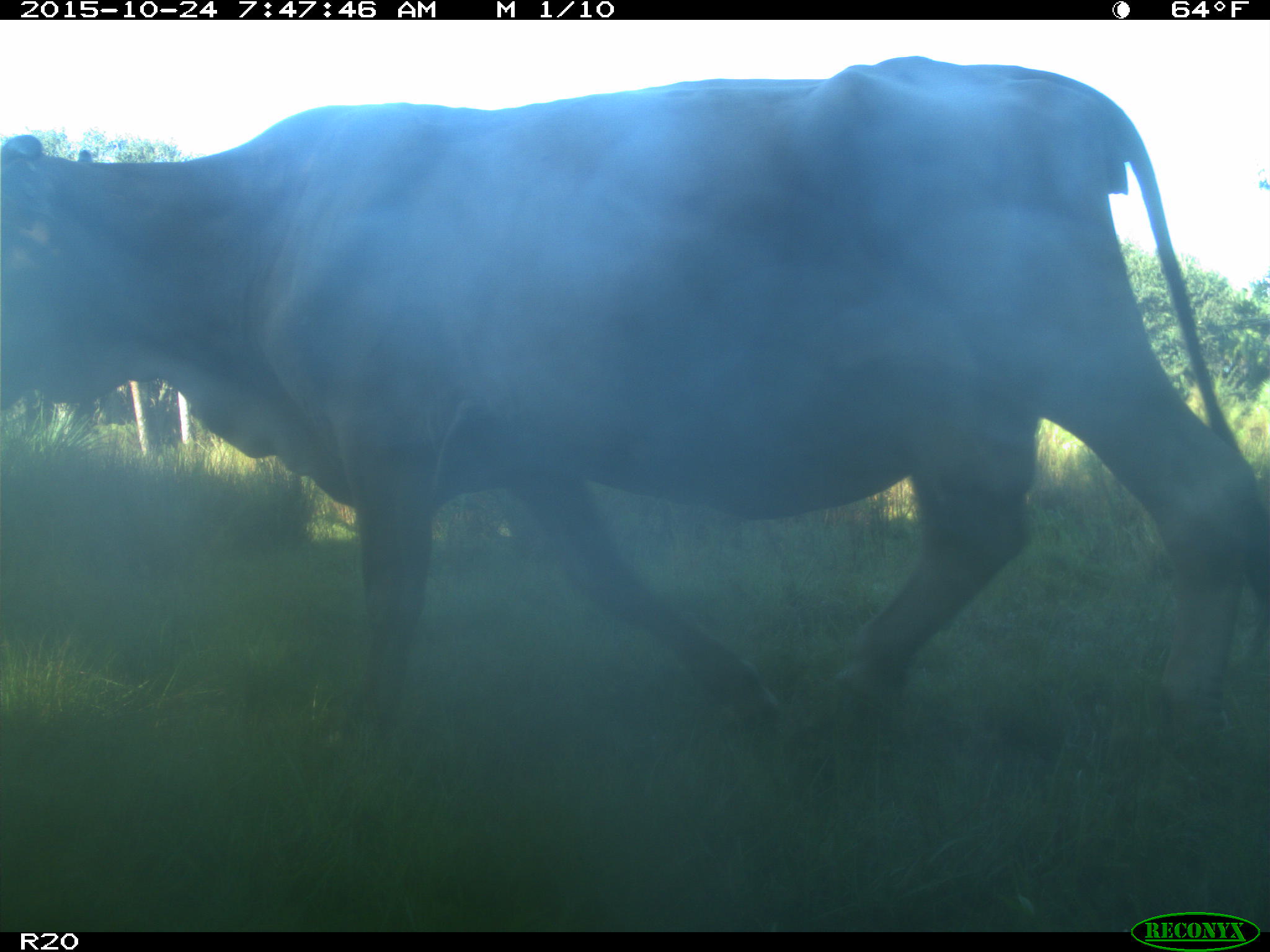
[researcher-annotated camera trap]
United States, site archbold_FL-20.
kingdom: Animalia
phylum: Chordata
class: Mammalia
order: Artiodactyla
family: Bovidae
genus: Bos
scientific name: Bos taurus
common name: domestic cow